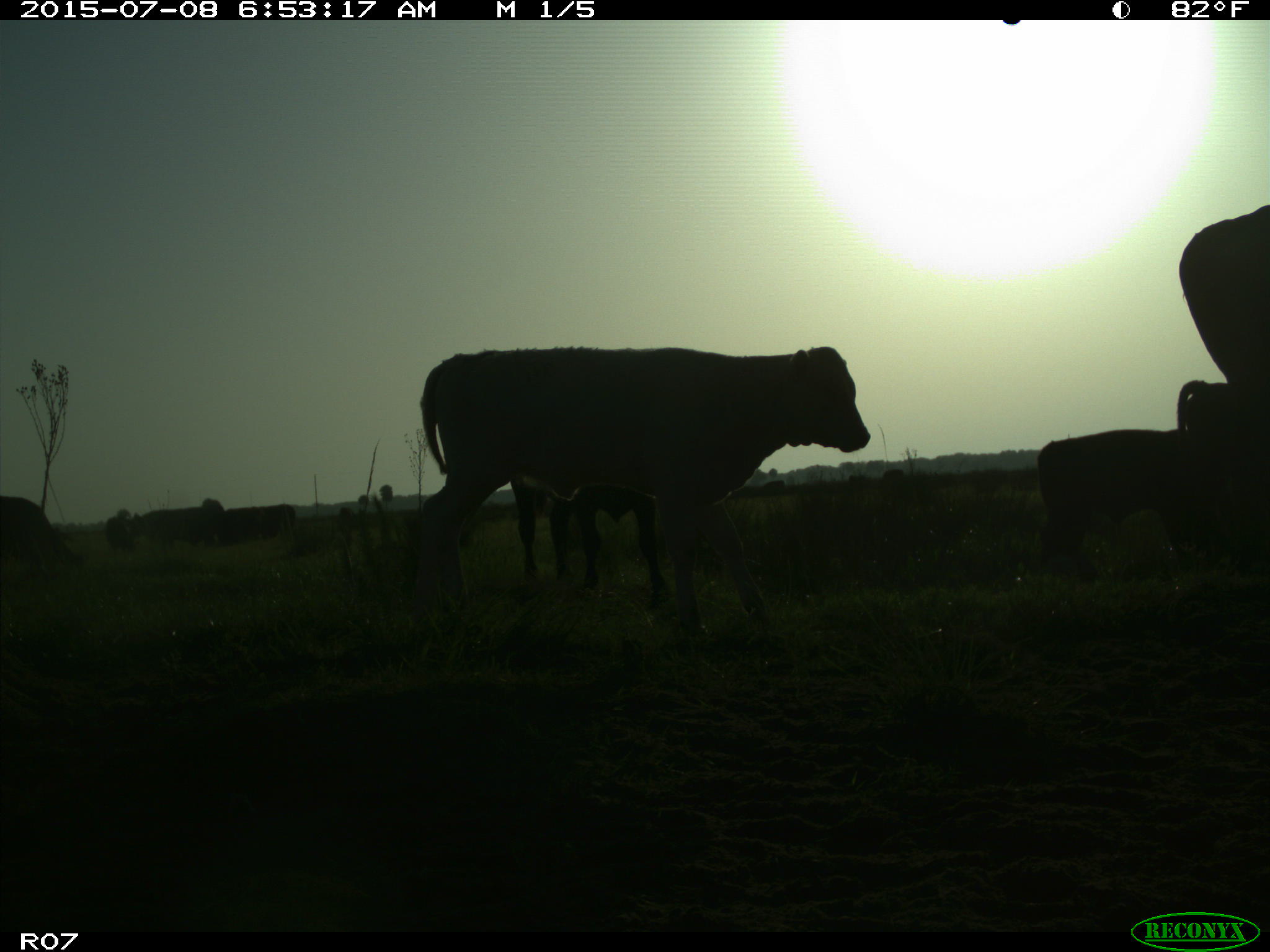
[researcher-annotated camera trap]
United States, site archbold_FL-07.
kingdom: Animalia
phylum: Chordata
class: Mammalia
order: Artiodactyla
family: Bovidae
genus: Bos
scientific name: Bos taurus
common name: domestic cow